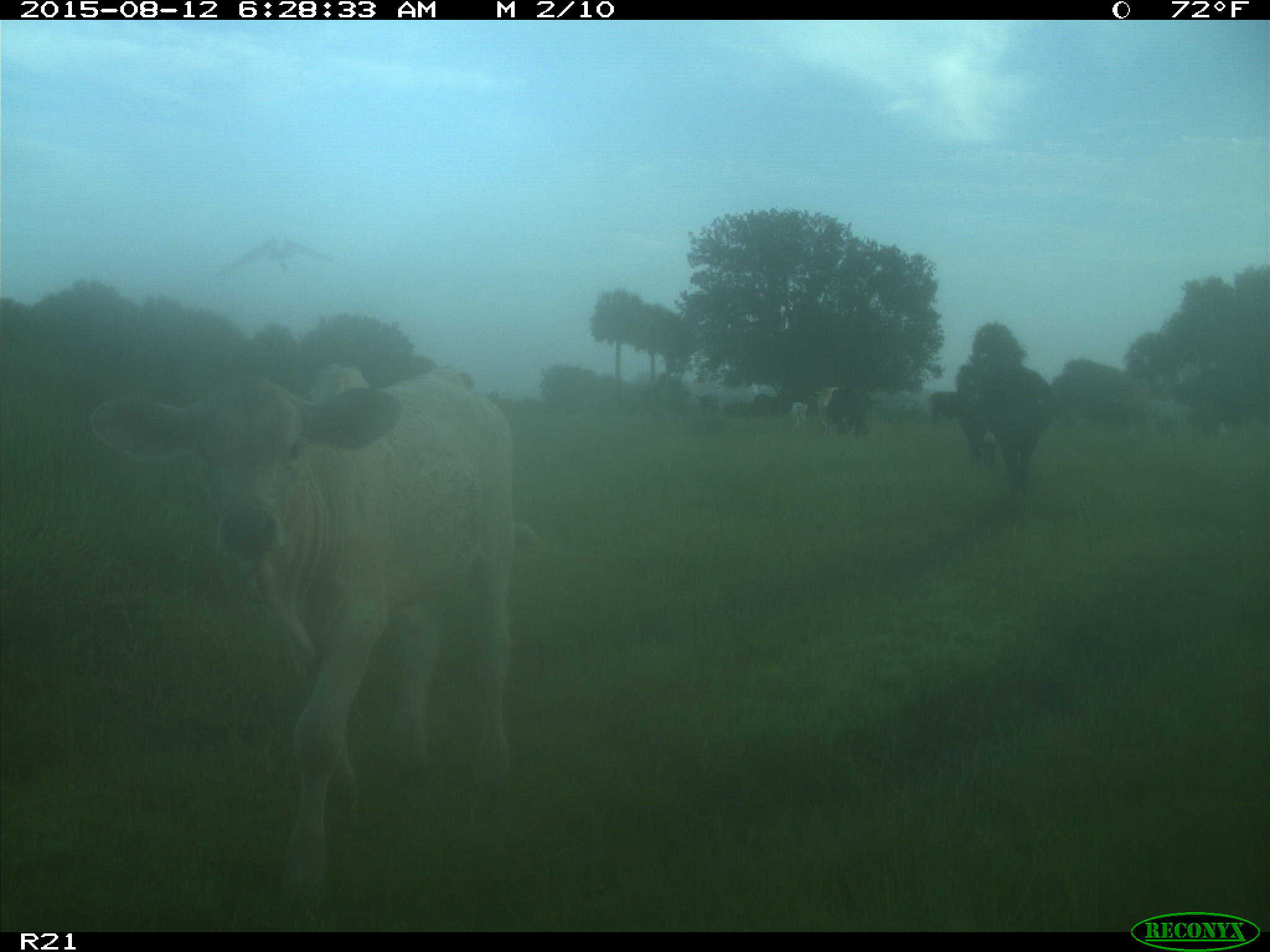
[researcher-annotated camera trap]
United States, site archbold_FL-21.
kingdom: Animalia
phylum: Chordata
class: Mammalia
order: Artiodactyla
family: Bovidae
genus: Bos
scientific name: Bos taurus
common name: domestic cow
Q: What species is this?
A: Bos taurus (domestic cow).